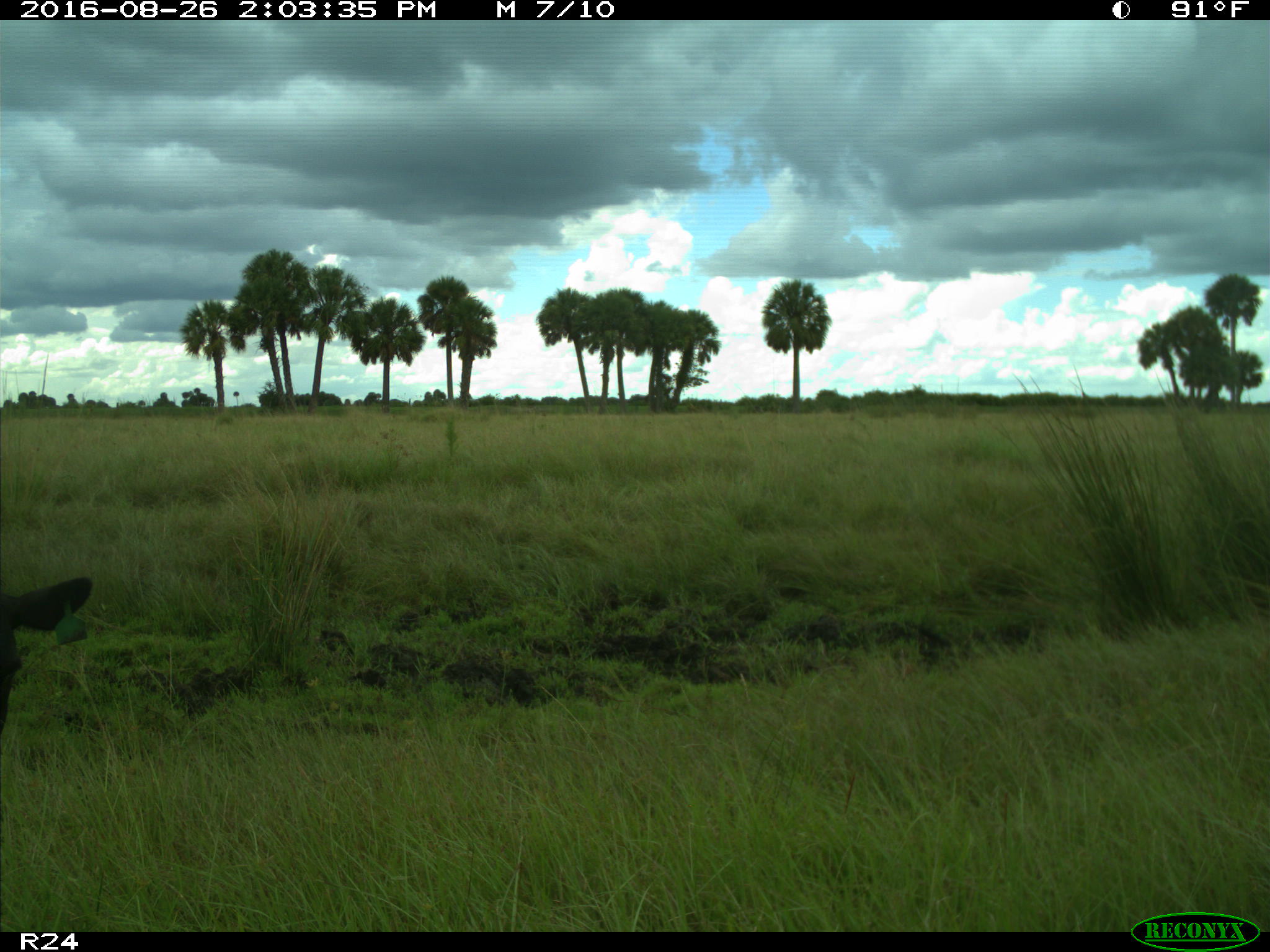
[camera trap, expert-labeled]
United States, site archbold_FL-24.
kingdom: Animalia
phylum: Chordata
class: Mammalia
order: Artiodactyla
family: Bovidae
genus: Bos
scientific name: Bos taurus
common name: domestic cow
Bos taurus (domestic cow).